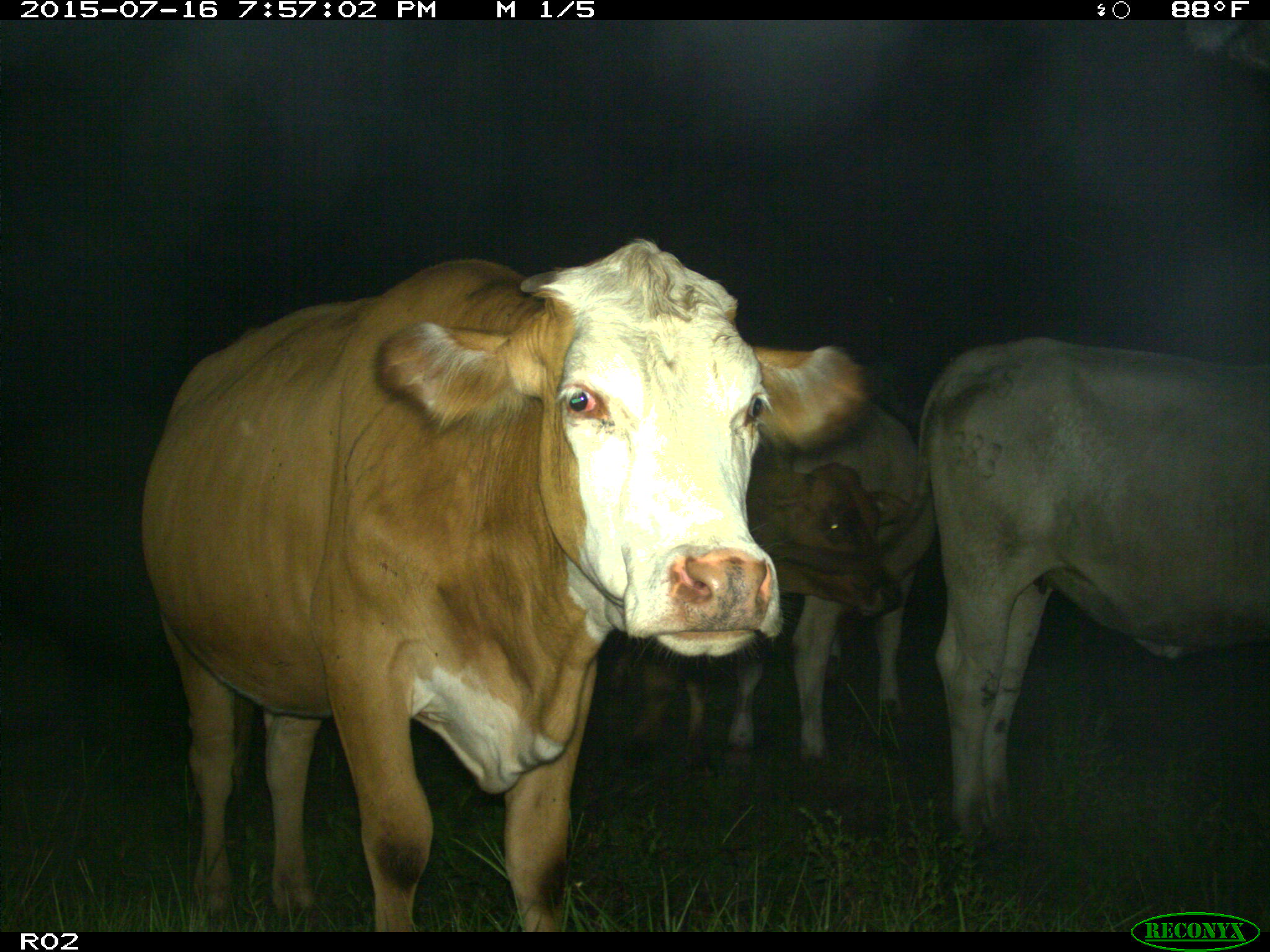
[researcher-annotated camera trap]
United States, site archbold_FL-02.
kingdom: Animalia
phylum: Chordata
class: Mammalia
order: Artiodactyla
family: Bovidae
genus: Bos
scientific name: Bos taurus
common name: domestic cow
Bos taurus (domestic cow).